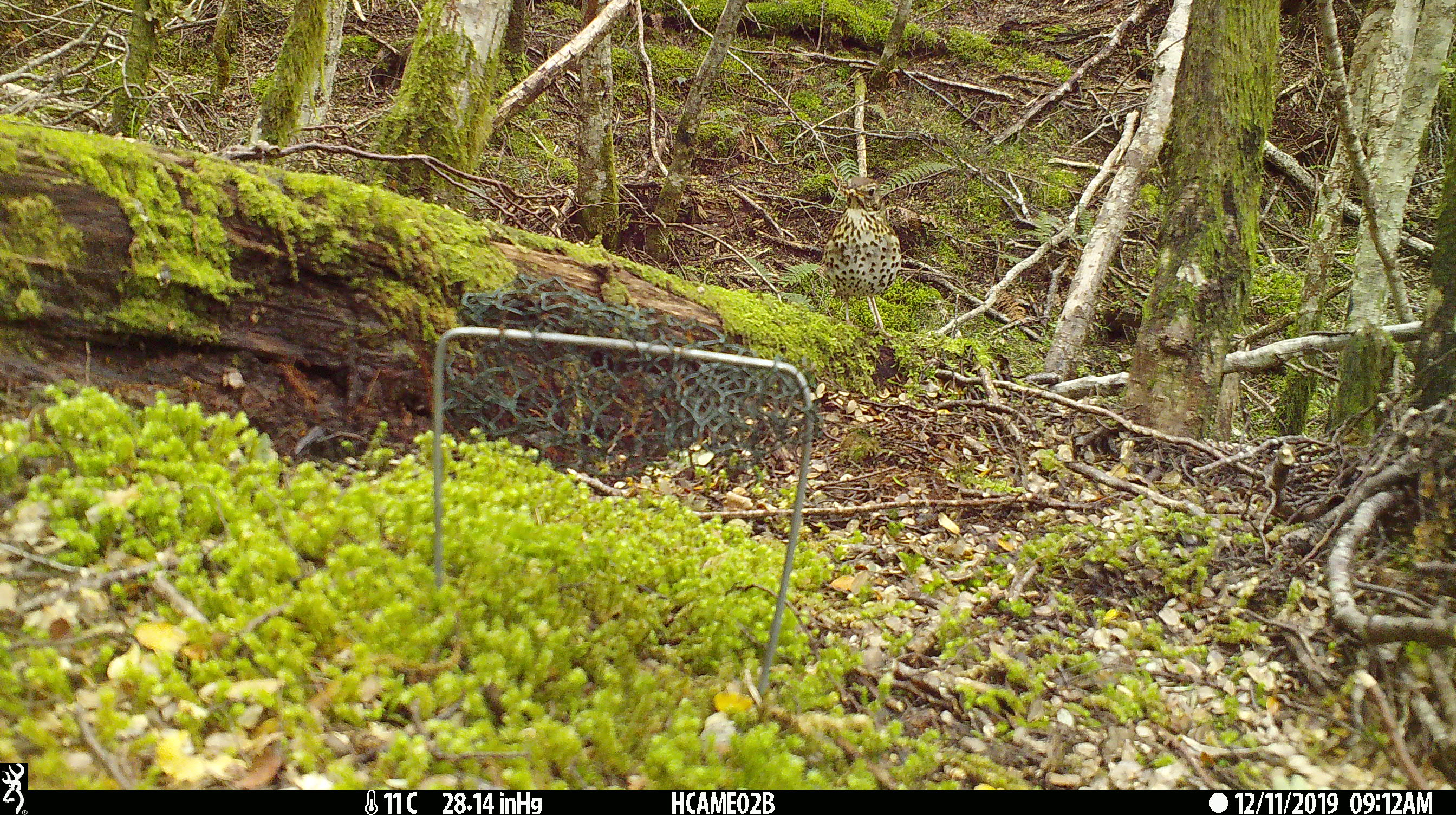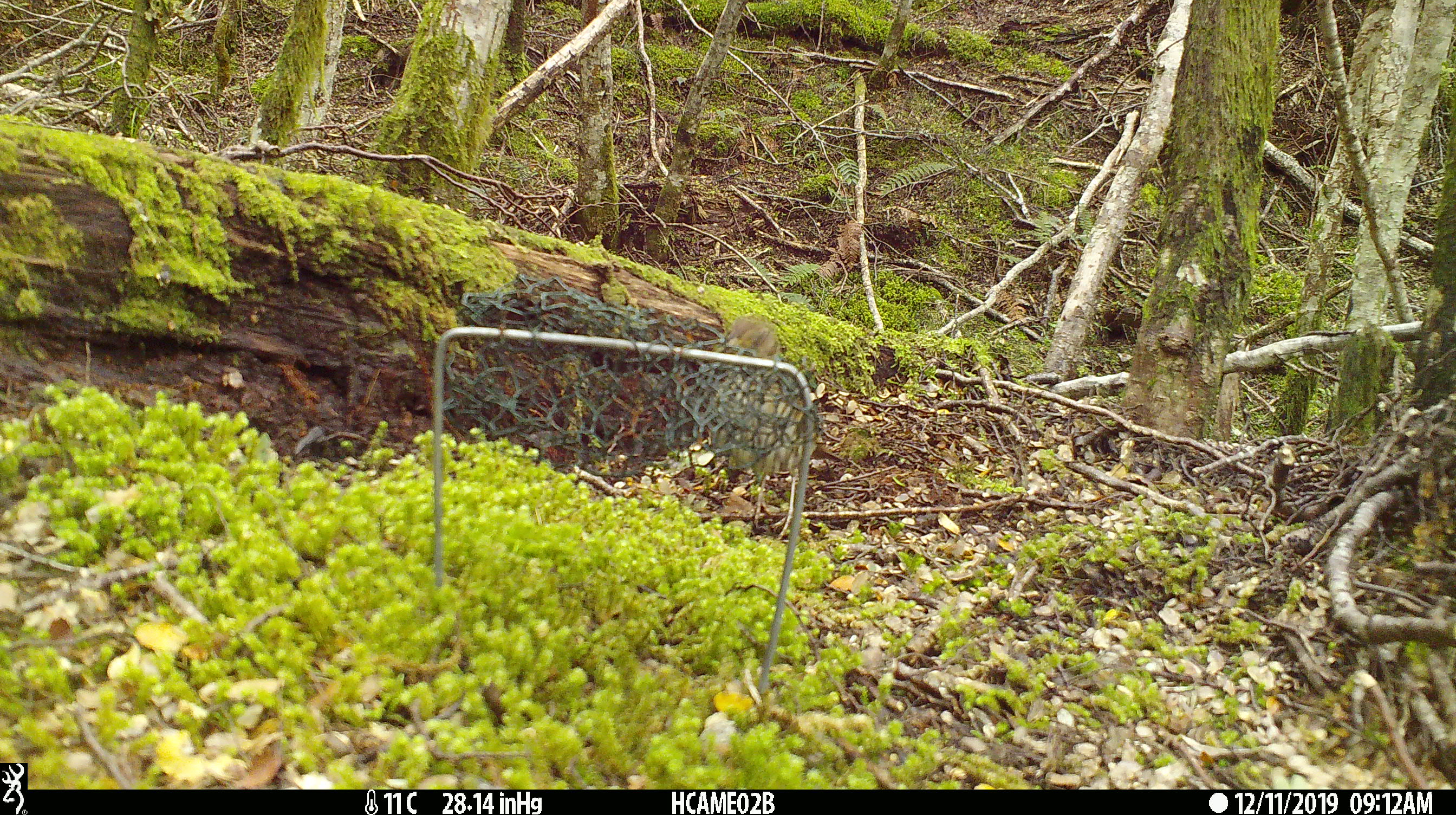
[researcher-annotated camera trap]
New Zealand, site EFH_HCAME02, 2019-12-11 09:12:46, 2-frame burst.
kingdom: Animalia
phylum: Chordata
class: Aves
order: Passeriformes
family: Turdidae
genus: Turdus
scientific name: Turdus philomelos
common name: song thrush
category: thrush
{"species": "thrush (song thrush) (Turdus philomelos)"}